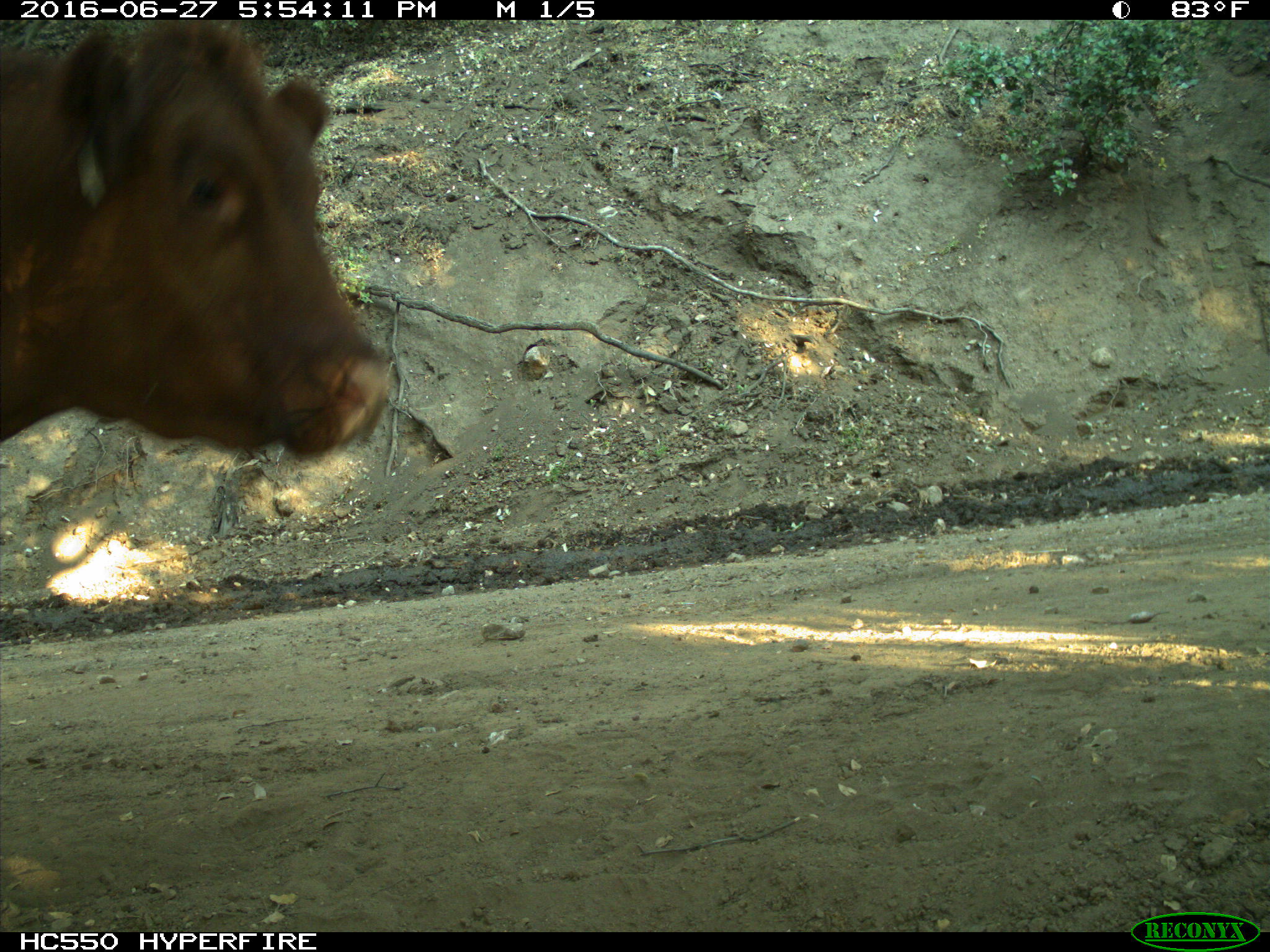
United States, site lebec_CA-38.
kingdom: Animalia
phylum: Chordata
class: Mammalia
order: Artiodactyla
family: Bovidae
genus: Bos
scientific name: Bos taurus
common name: domestic cow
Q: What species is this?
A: Bos taurus (domestic cow).